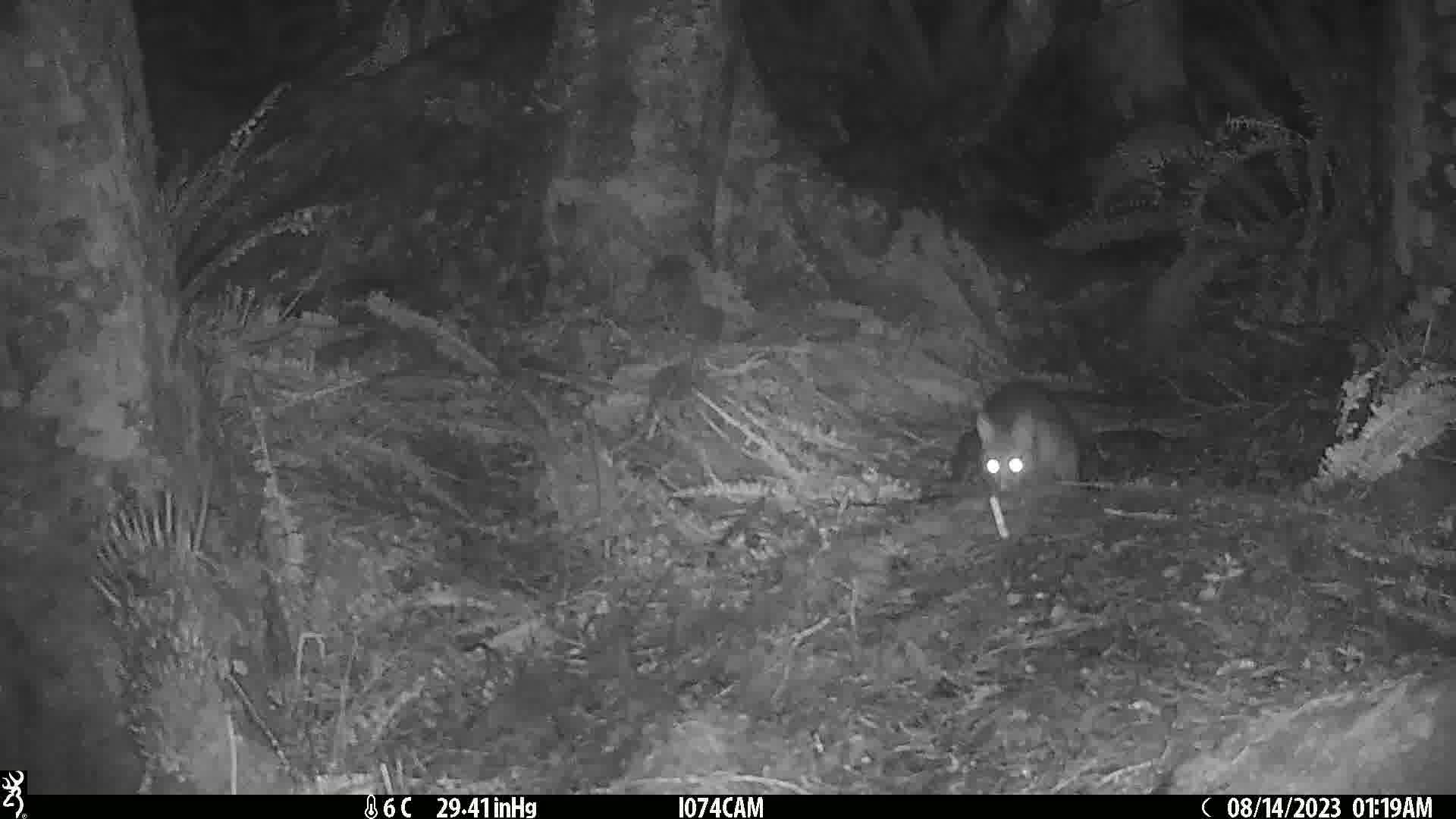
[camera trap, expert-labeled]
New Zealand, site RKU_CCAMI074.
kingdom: Animalia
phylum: Chordata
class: Mammalia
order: Diprotodontia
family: Phalangeridae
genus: Trichosurus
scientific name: Trichosurus vulpecula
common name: common brushtail possum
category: possum